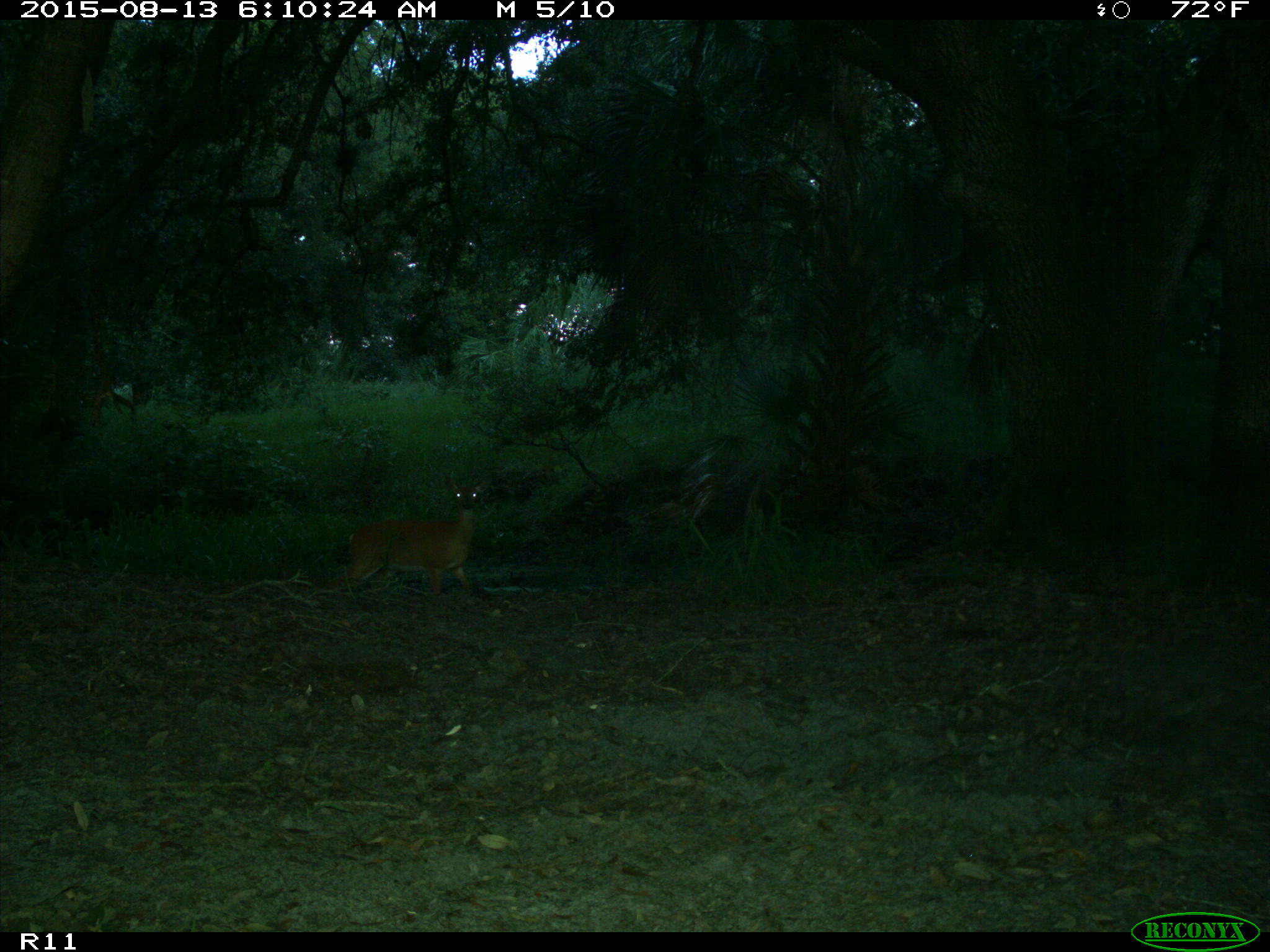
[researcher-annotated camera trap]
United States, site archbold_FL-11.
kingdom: Animalia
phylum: Chordata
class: Mammalia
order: Artiodactyla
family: Cervidae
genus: Odocoileus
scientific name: Odocoileus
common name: deer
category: unidentified deer